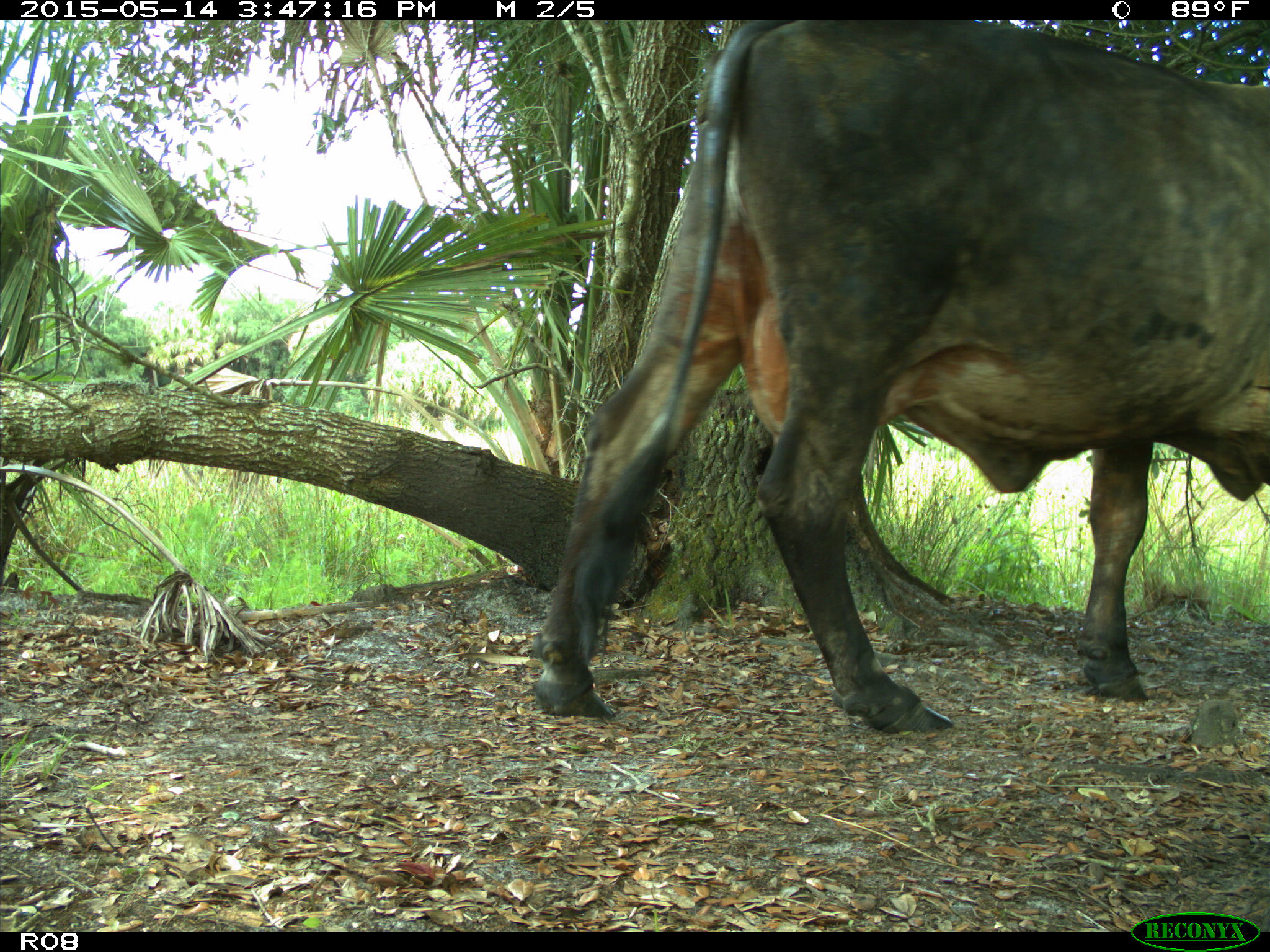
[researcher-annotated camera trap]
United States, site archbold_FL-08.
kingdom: Animalia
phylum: Chordata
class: Mammalia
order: Artiodactyla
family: Bovidae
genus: Bos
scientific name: Bos taurus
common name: domestic cow